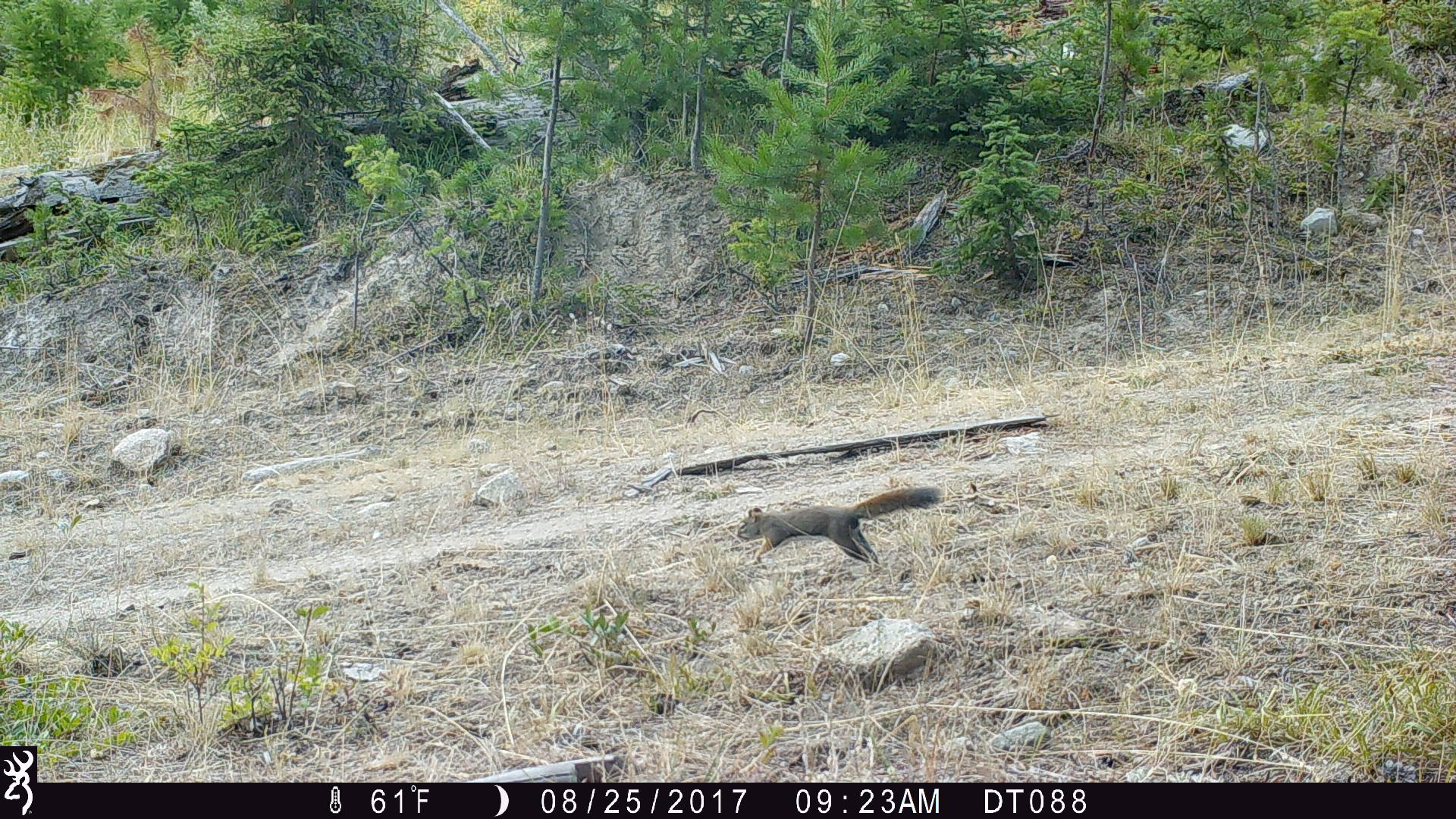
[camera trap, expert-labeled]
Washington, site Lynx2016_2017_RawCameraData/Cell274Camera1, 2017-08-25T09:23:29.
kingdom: Animalia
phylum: Chordata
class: Mammalia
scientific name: Mammalia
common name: small mammal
Small mammal (Mammalia). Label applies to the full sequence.